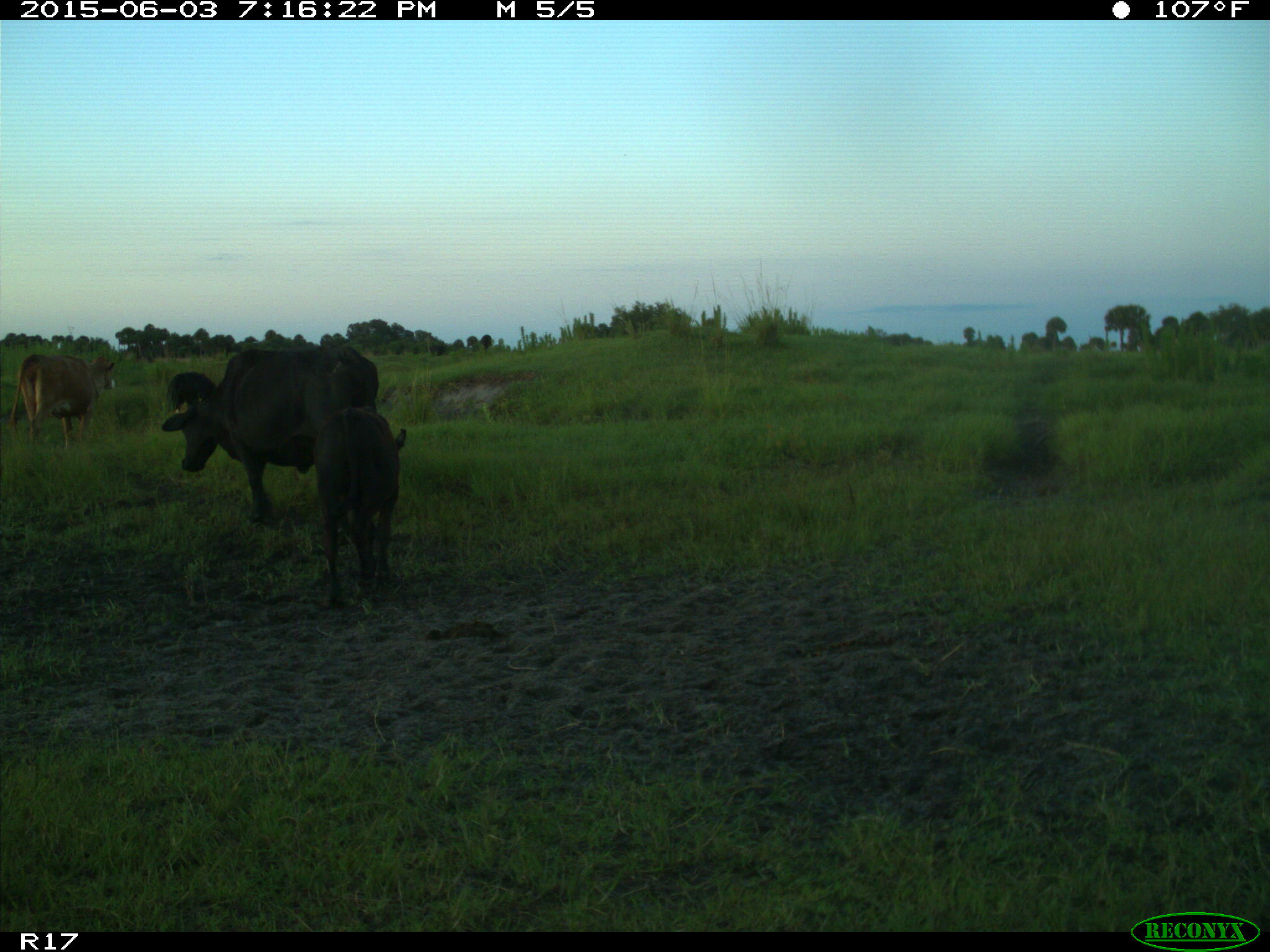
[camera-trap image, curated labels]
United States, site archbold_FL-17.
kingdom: Animalia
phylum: Chordata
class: Mammalia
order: Artiodactyla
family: Bovidae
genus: Bos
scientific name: Bos taurus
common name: domestic cow